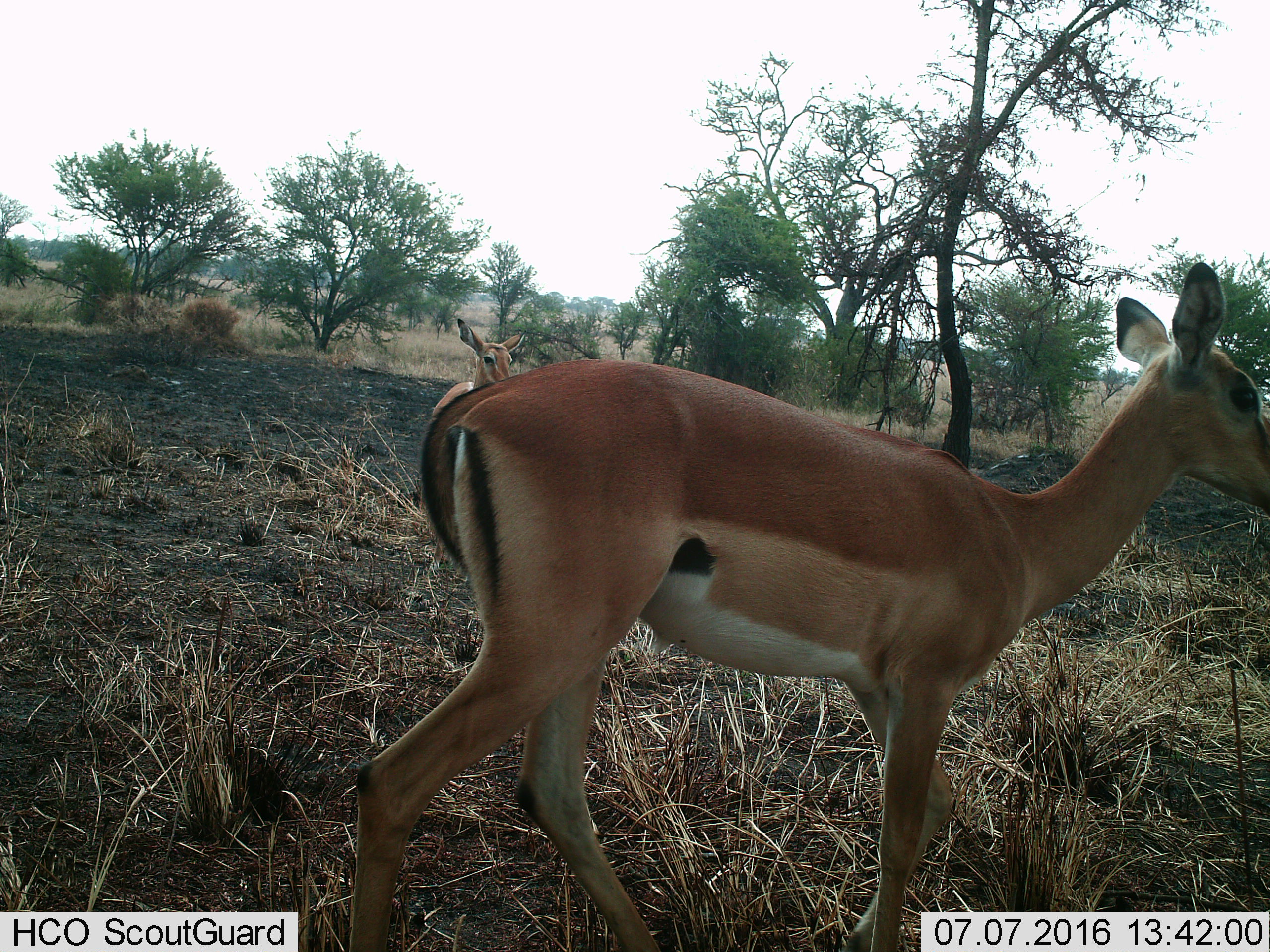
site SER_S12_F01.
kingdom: Animalia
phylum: Chordata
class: Mammalia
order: Artiodactyla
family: Bovidae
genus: Aepyceros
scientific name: Aepyceros melampus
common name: impala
Impala (Aepyceros melampus), count 2. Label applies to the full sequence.